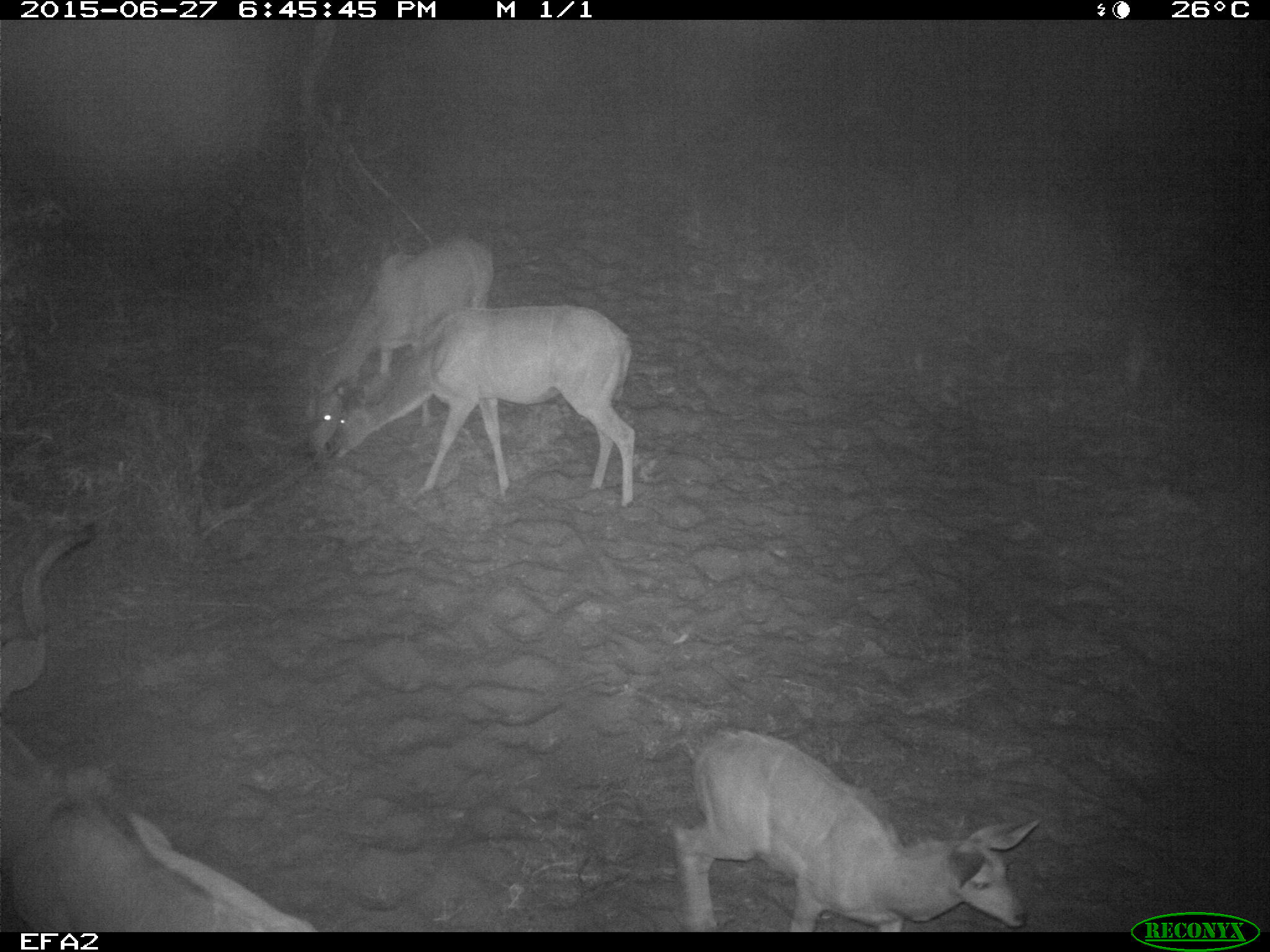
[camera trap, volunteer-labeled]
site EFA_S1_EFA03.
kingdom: Animalia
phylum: Chordata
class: Mammalia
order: Artiodactyla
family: Bovidae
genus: Tragelaphus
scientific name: Tragelaphus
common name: kudu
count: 3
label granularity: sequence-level